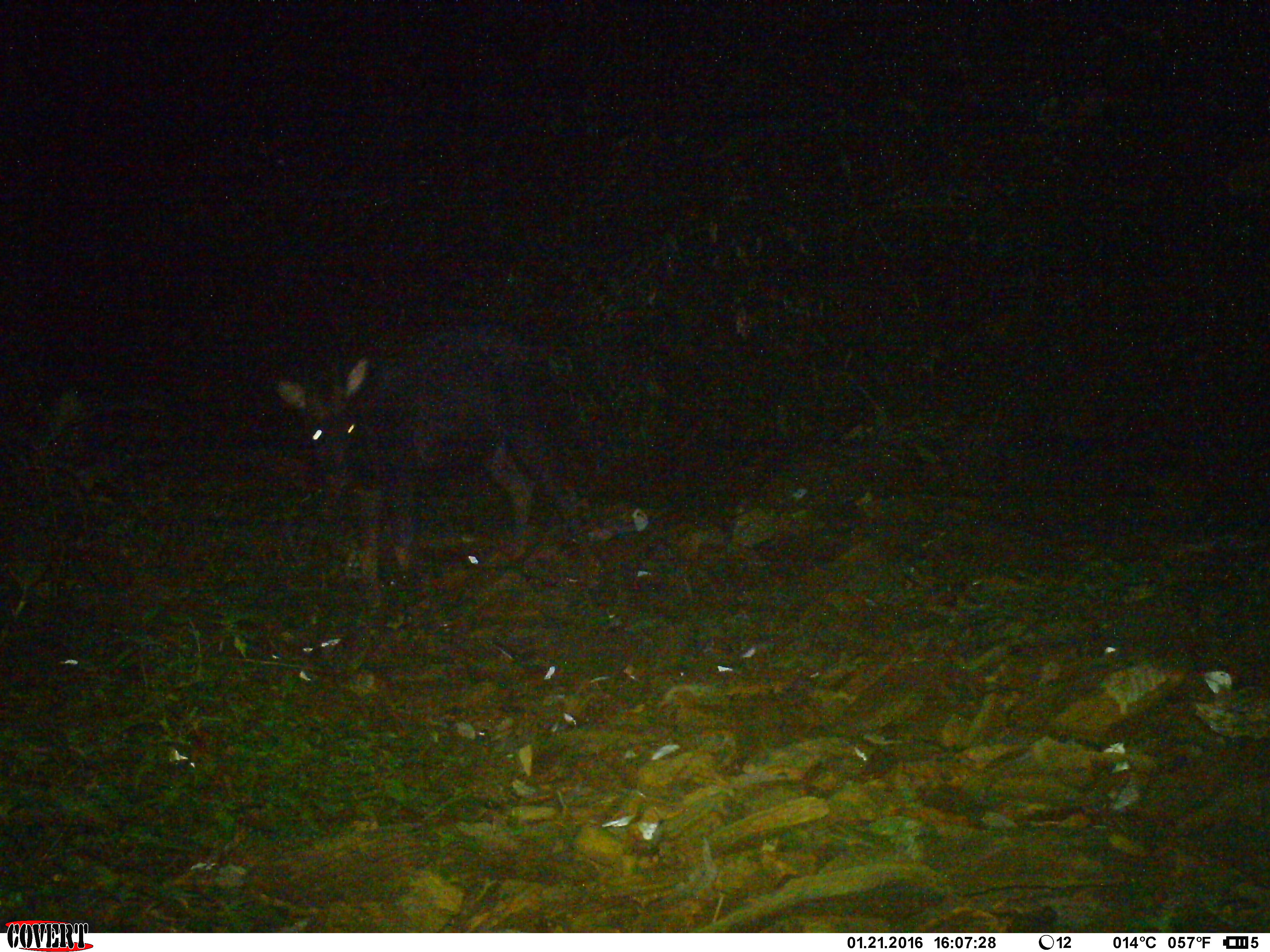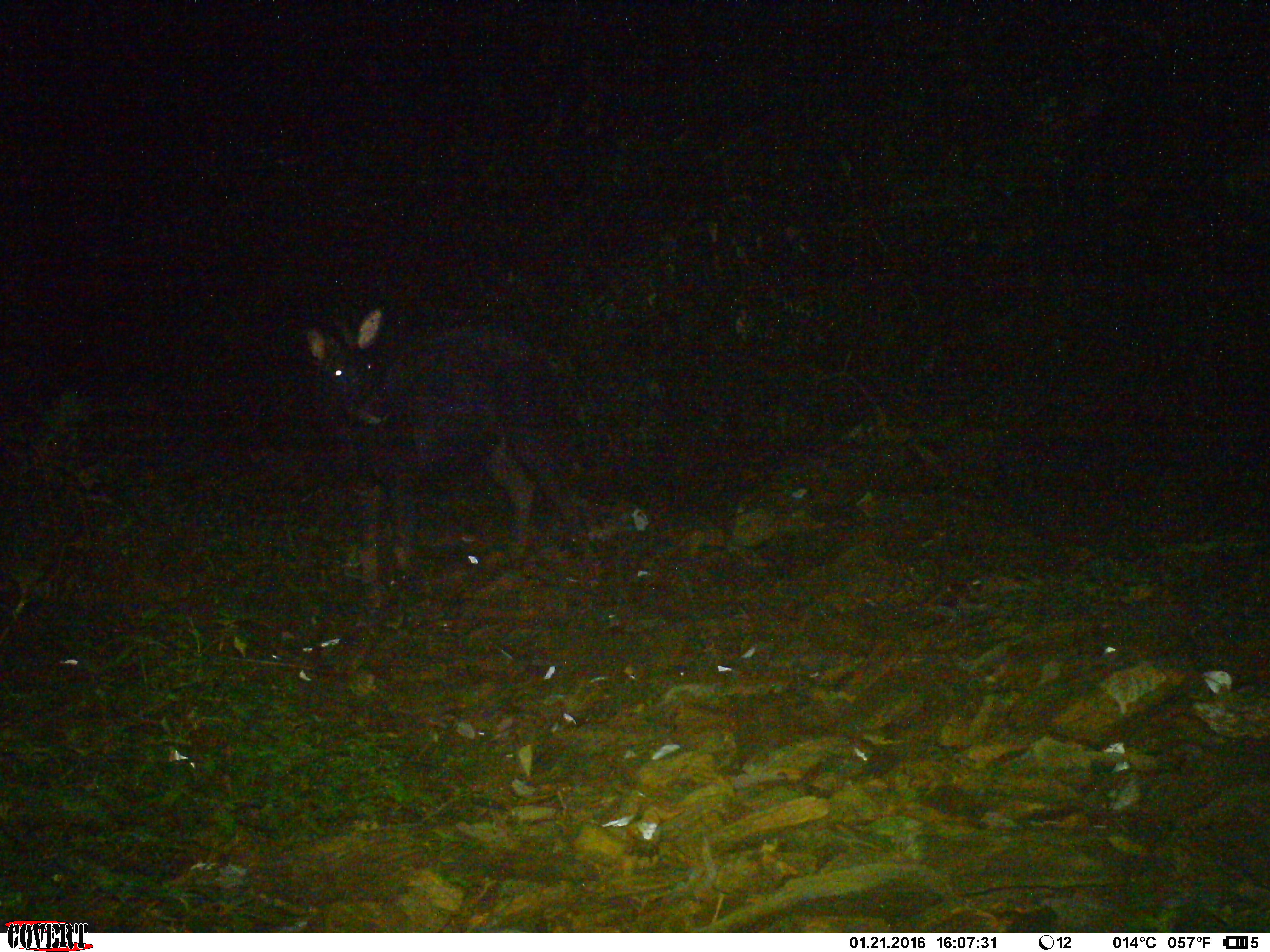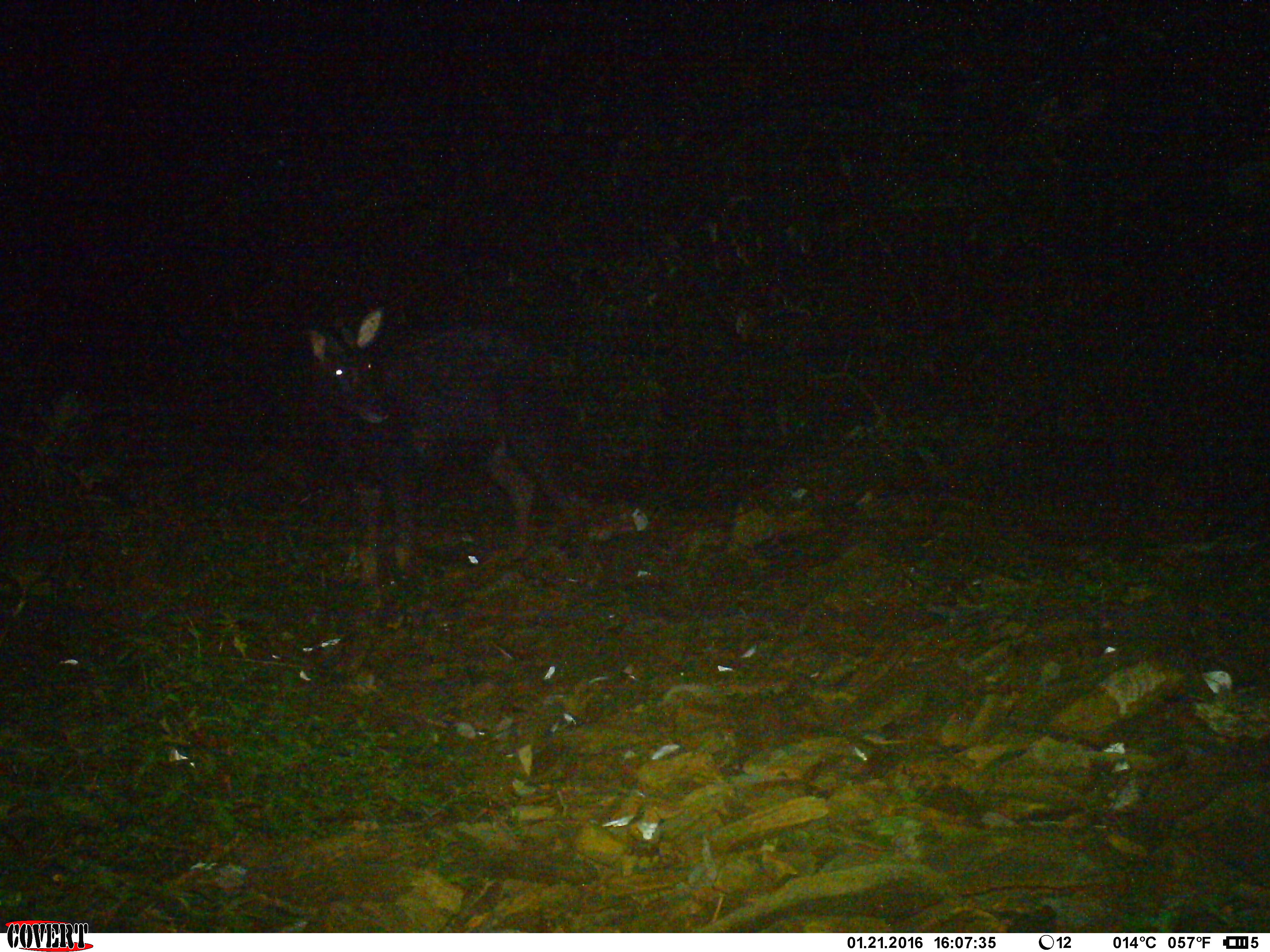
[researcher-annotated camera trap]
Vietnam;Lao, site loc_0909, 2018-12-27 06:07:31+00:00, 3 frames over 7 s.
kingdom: Animalia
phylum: Chordata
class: Mammalia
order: Artiodactyla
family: Bovidae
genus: Capricornis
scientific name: Capricornis sumatraensis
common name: chinese serow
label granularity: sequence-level